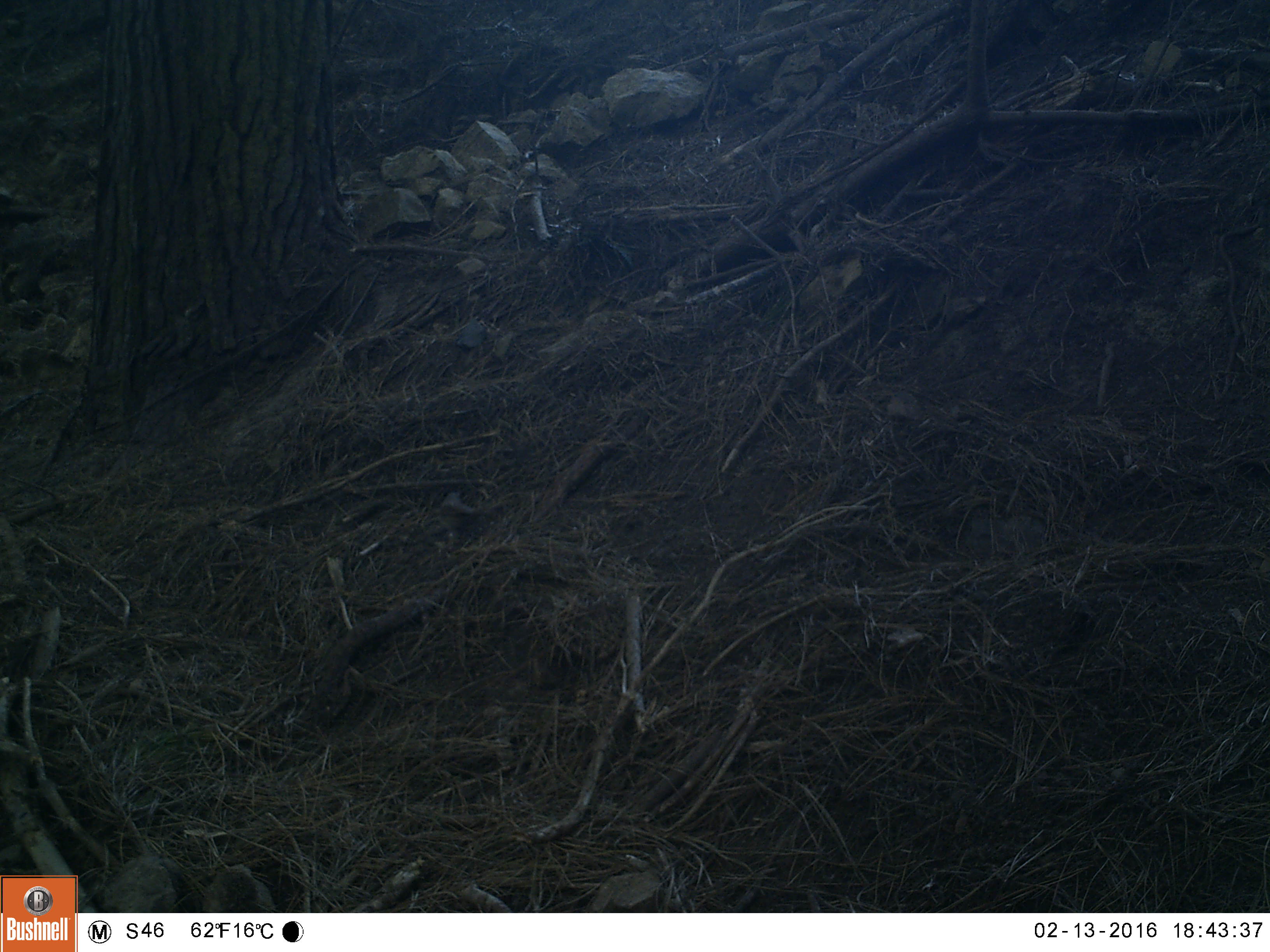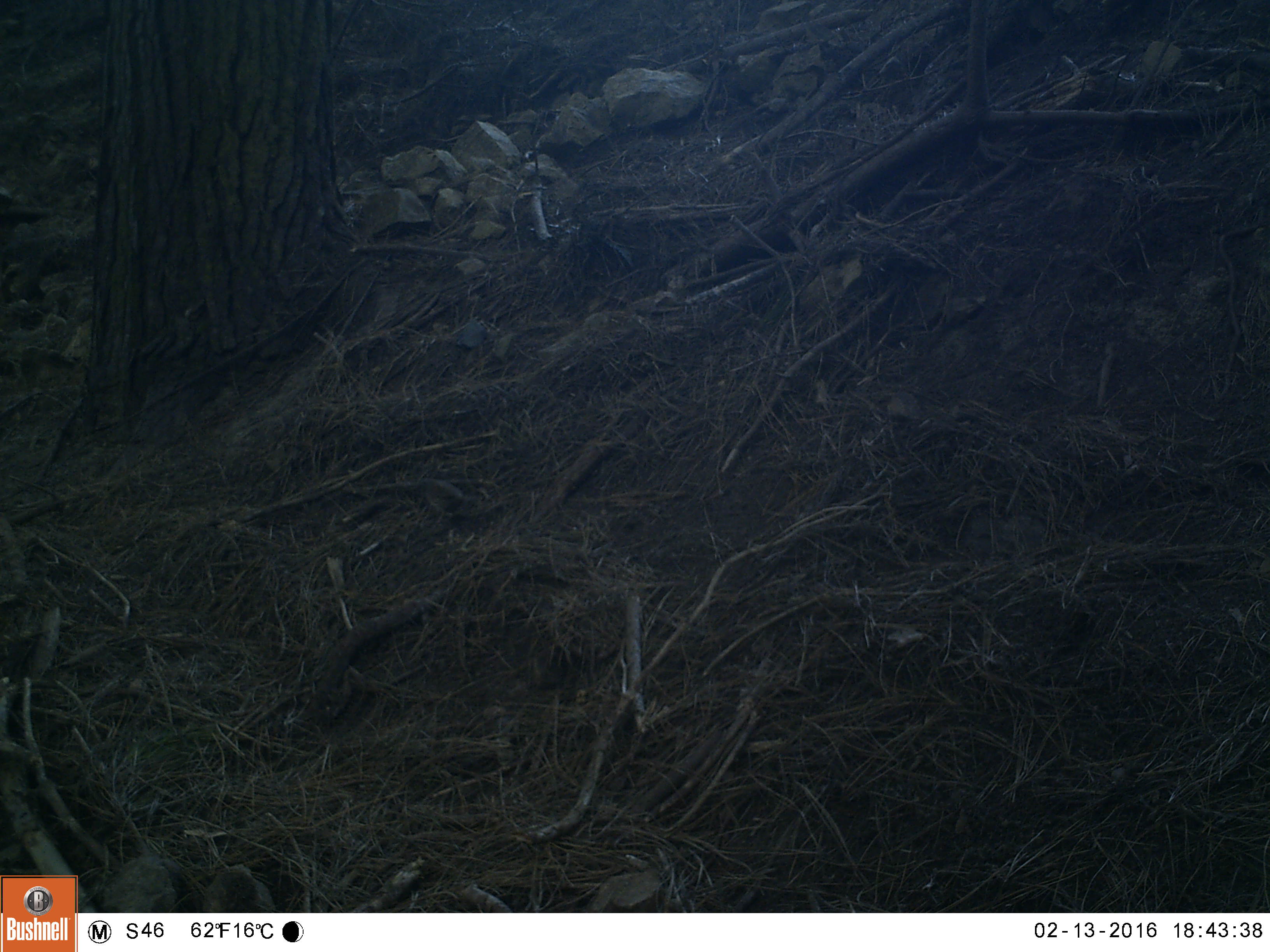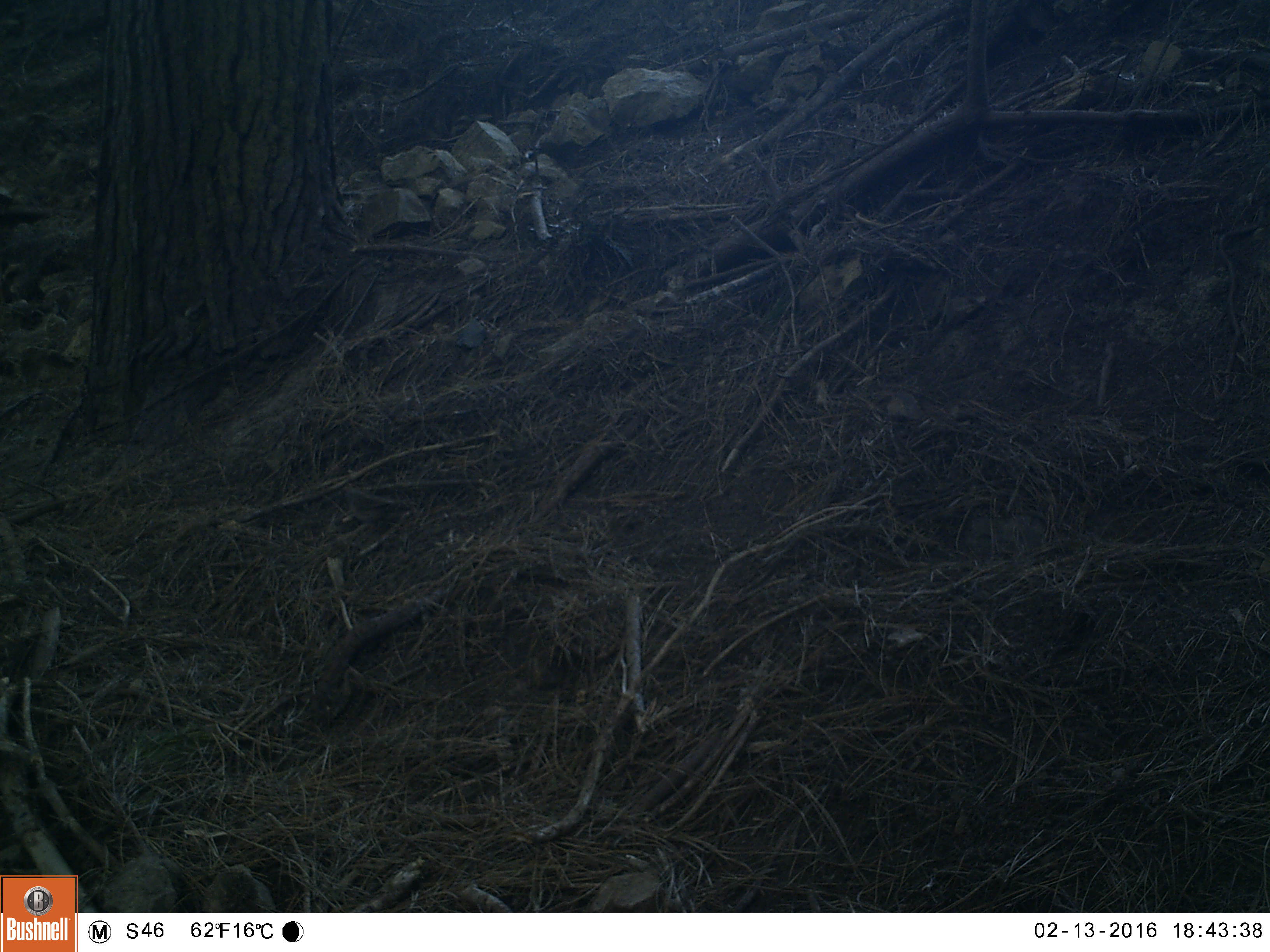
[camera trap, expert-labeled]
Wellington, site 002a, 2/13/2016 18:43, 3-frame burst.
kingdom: Animalia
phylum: Chordata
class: Aves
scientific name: Aves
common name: bird